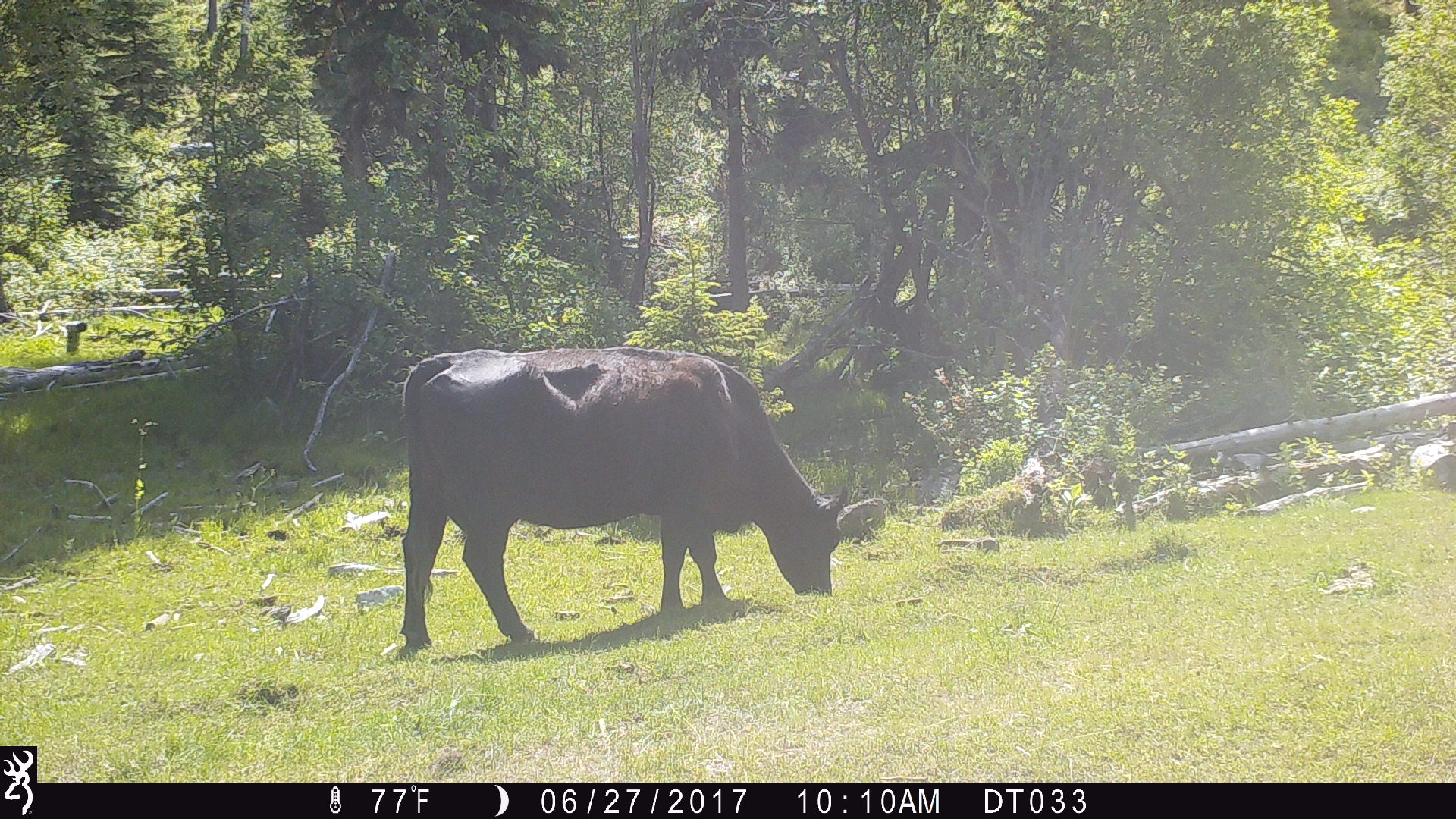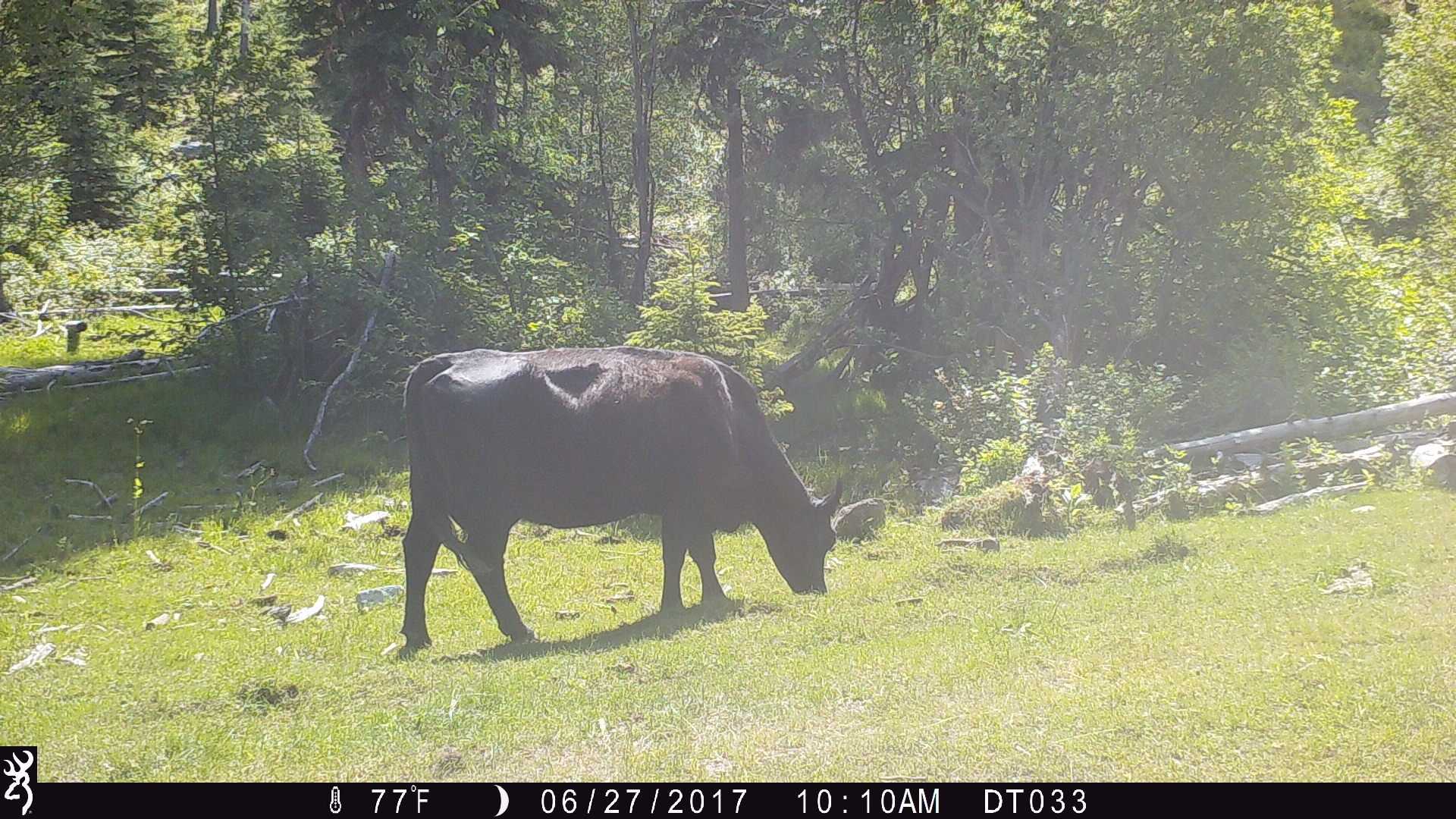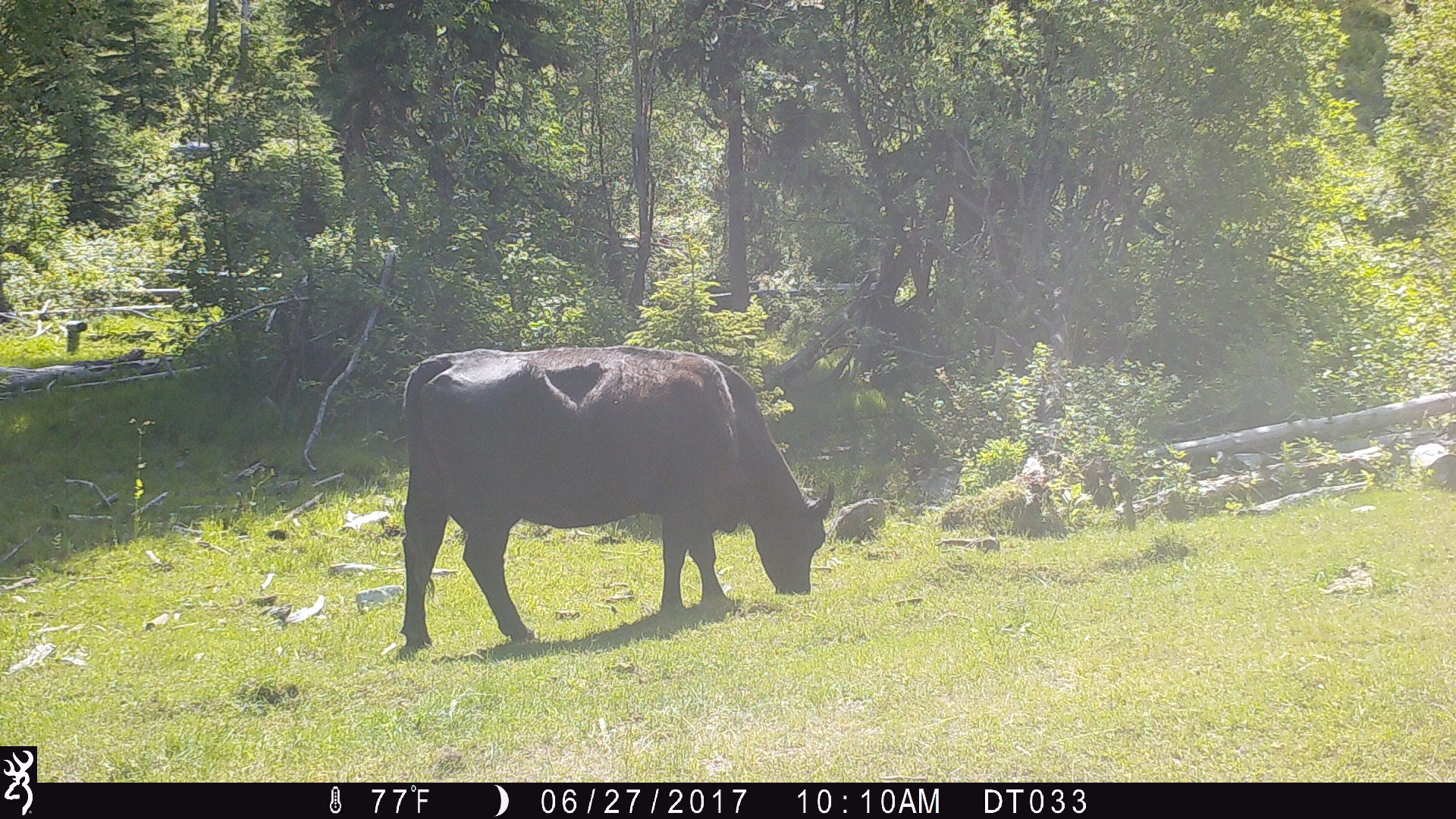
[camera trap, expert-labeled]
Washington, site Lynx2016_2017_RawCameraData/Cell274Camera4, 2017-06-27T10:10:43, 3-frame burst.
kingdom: Animalia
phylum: Chordata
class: Mammalia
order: Artiodactyla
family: Bovidae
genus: Bos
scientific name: Bos taurus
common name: domestic cattle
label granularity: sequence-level